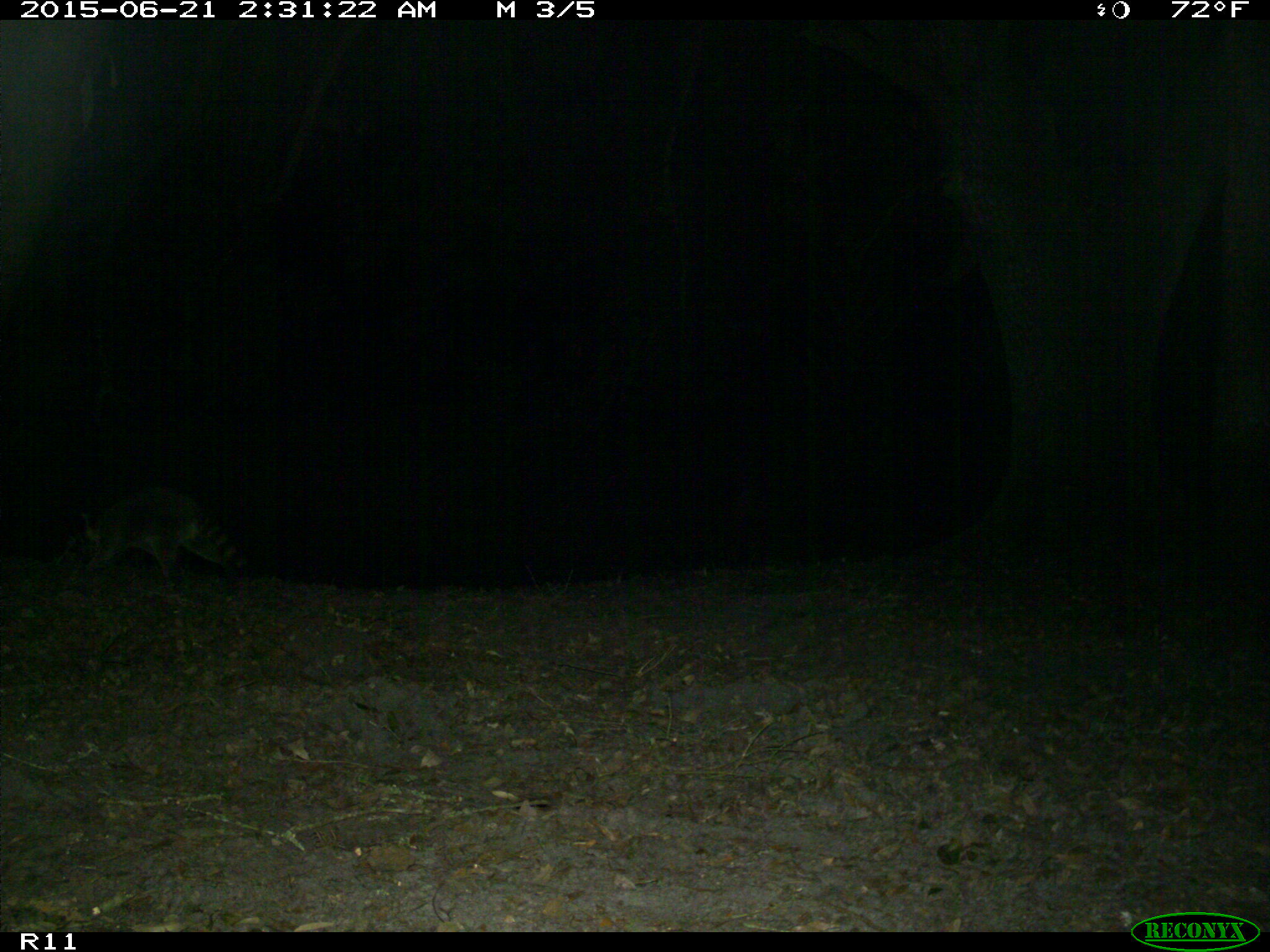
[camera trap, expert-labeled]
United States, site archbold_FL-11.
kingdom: Animalia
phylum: Chordata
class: Mammalia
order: Carnivora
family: Procyonidae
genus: Procyon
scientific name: Procyon lotor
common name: common raccoon